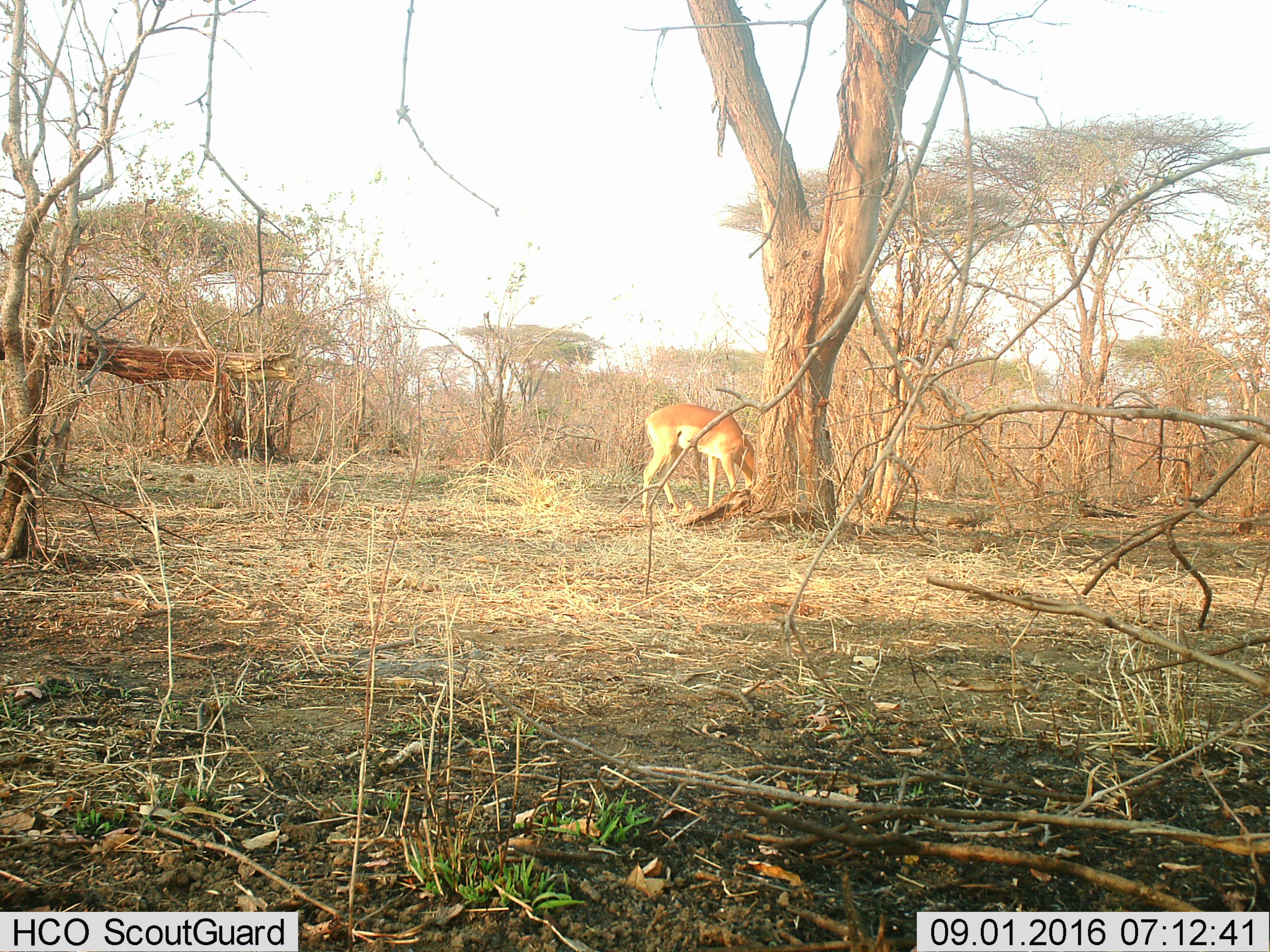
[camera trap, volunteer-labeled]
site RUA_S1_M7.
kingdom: Animalia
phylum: Chordata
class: Mammalia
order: Artiodactyla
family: Bovidae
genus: Aepyceros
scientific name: Aepyceros melampus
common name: impala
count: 1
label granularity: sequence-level